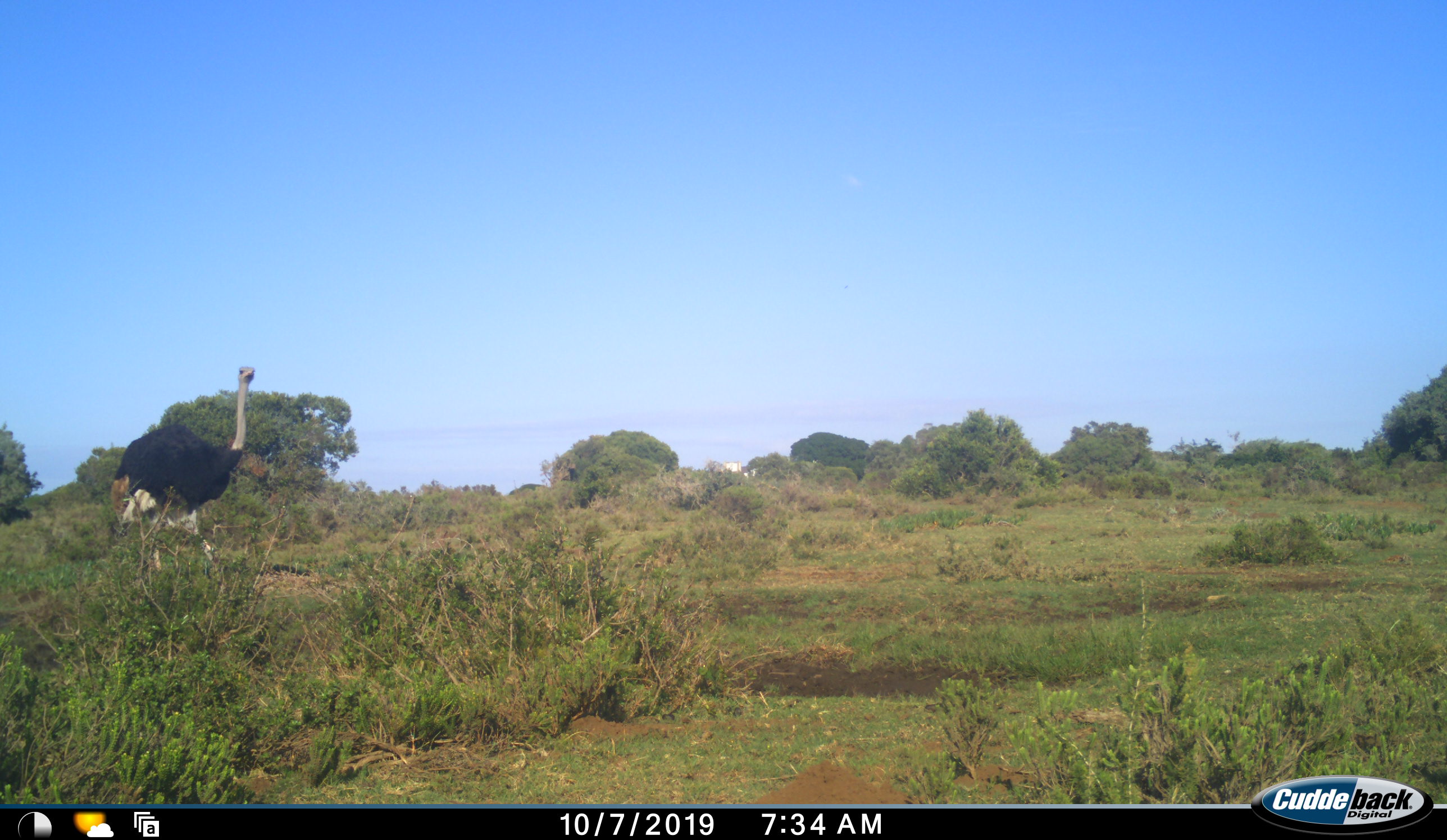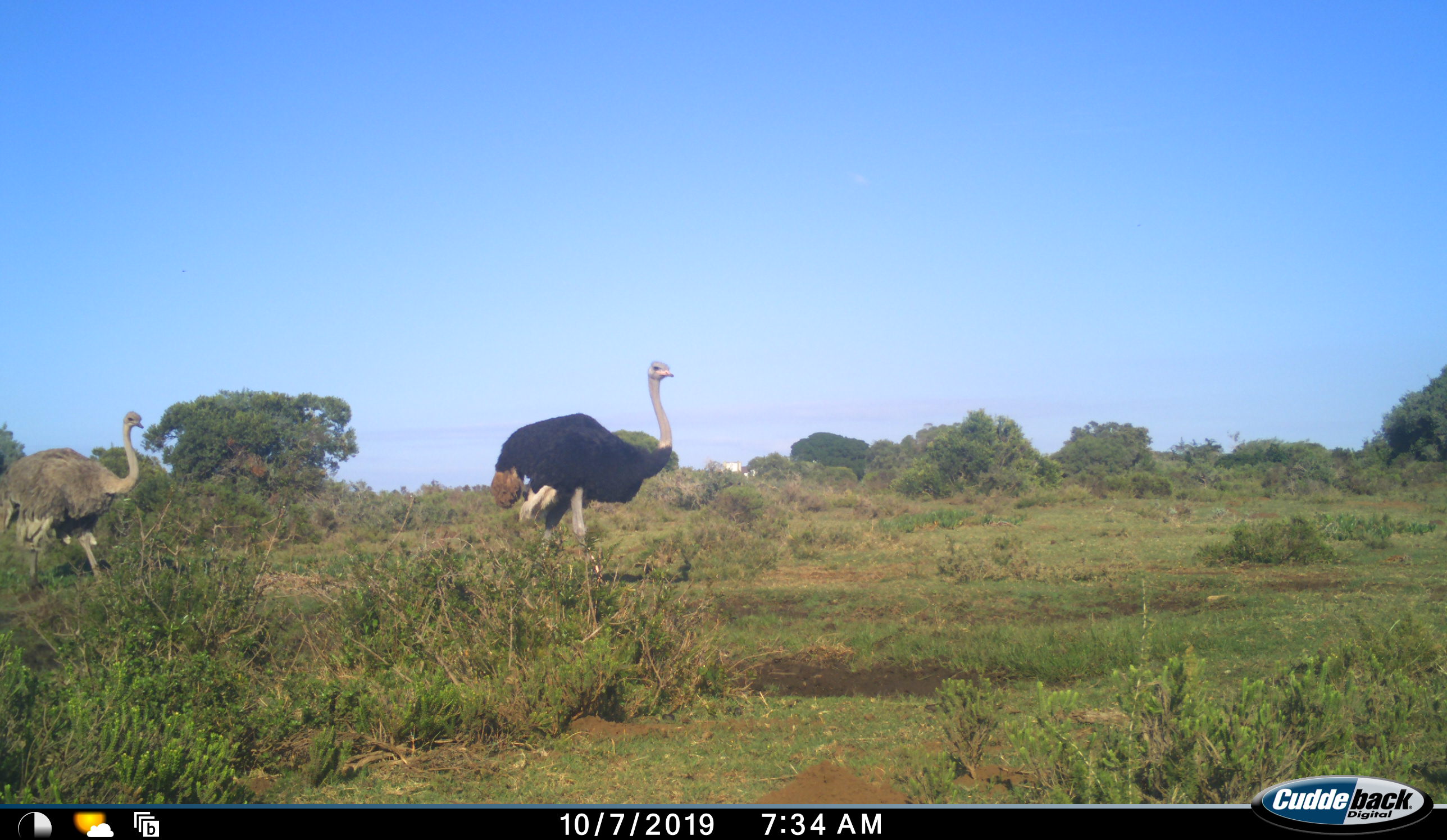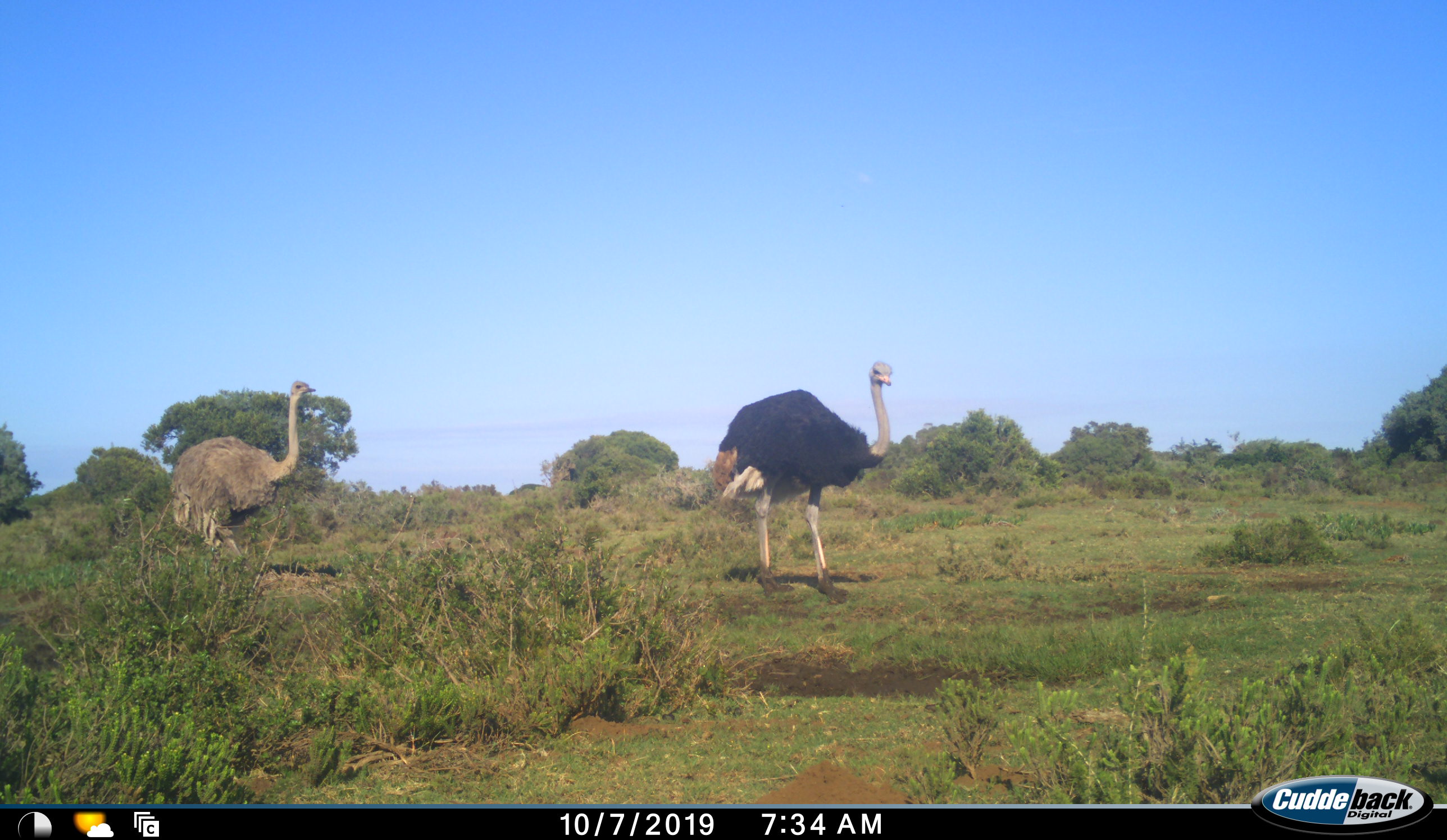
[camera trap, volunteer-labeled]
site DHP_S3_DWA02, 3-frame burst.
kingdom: Animalia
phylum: Chordata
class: Aves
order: Struthioniformes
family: Struthionidae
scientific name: Struthionidae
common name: ostrich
Ostrich (Struthionidae), count 2. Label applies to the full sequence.